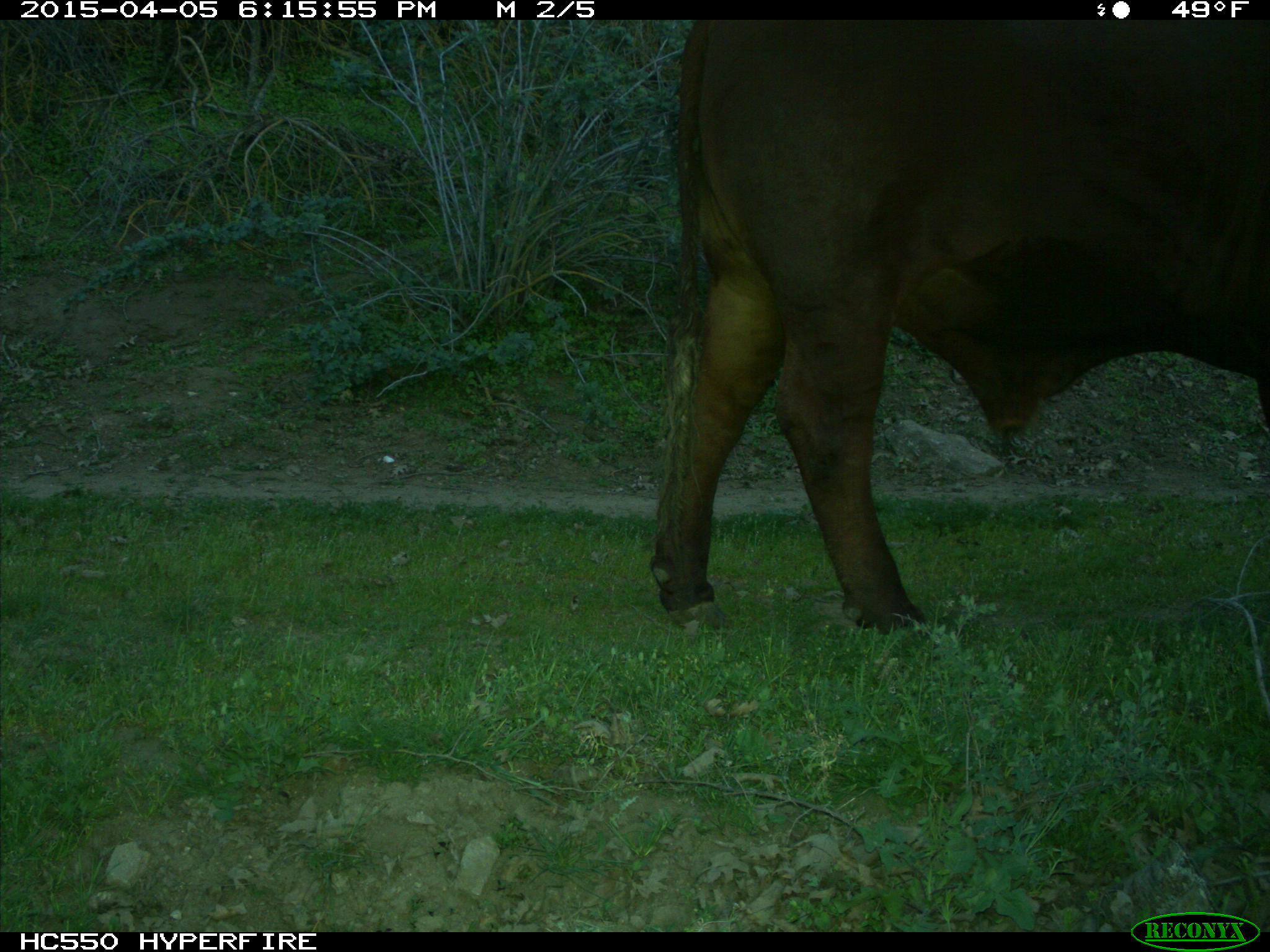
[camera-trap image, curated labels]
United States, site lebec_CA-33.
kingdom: Animalia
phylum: Chordata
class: Mammalia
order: Artiodactyla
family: Bovidae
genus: Bos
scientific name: Bos taurus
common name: domestic cow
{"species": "Bos taurus (domestic cow)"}